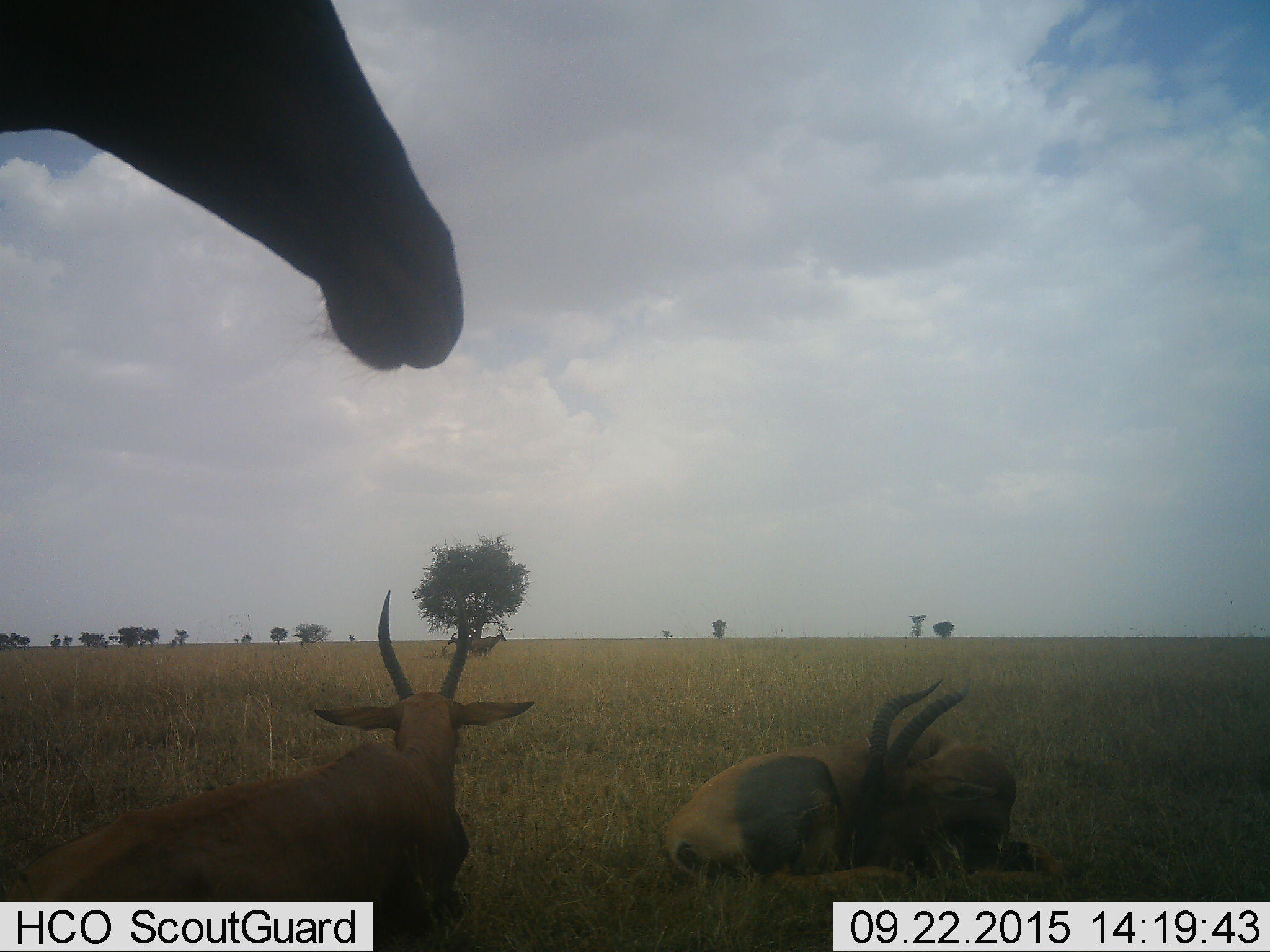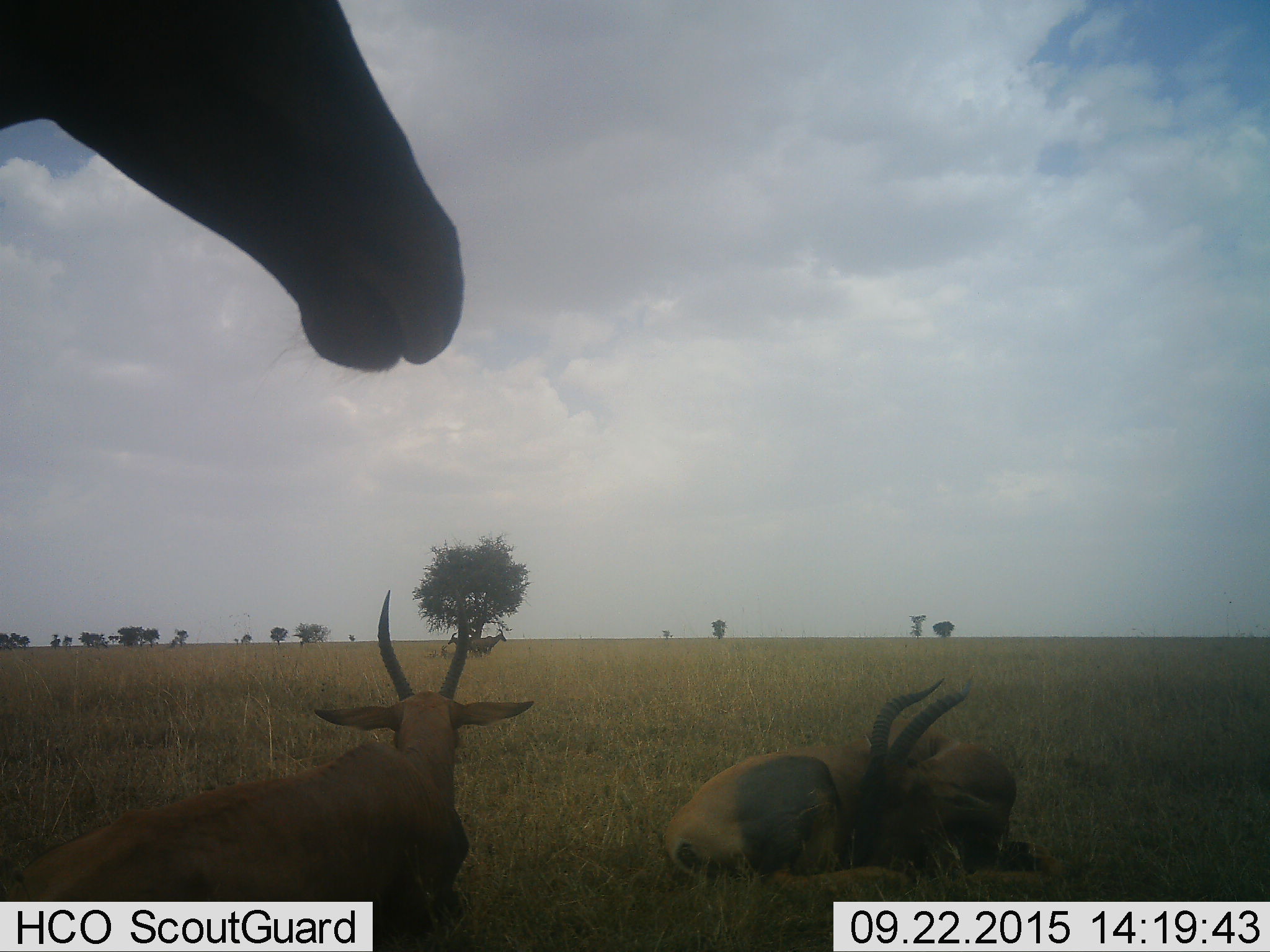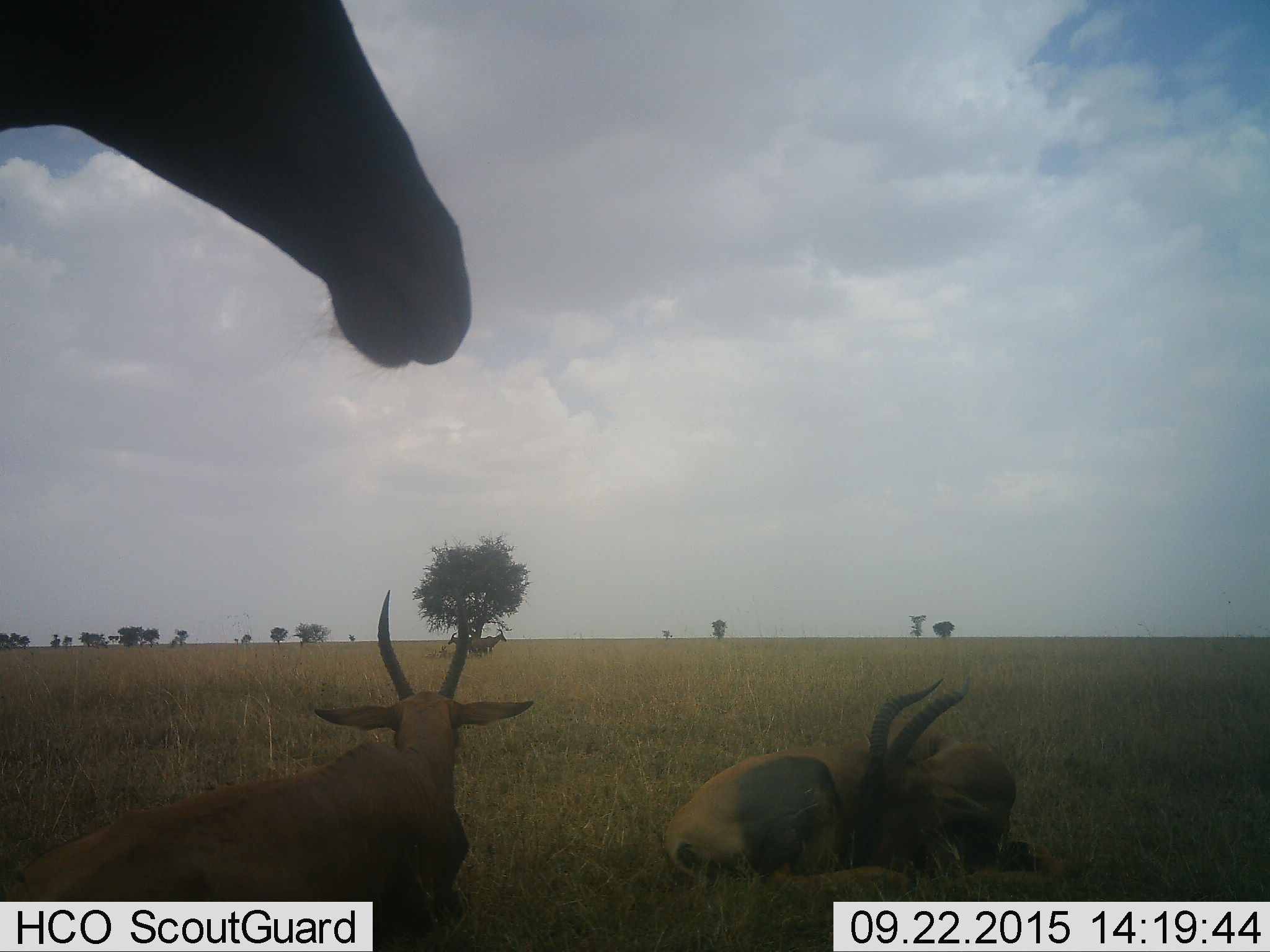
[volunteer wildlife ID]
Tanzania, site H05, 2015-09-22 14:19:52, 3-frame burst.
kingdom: Animalia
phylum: Chordata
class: Mammalia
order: Artiodactyla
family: Bovidae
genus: Damaliscus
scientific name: Damaliscus lunatus jimela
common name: topi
Topi (Damaliscus lunatus jimela), count 3. Behavior (volunteer vote fractions): standing 100%, resting 100%, moving 0%, interacting 0%. Young present (vote fraction): 0%. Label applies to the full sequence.